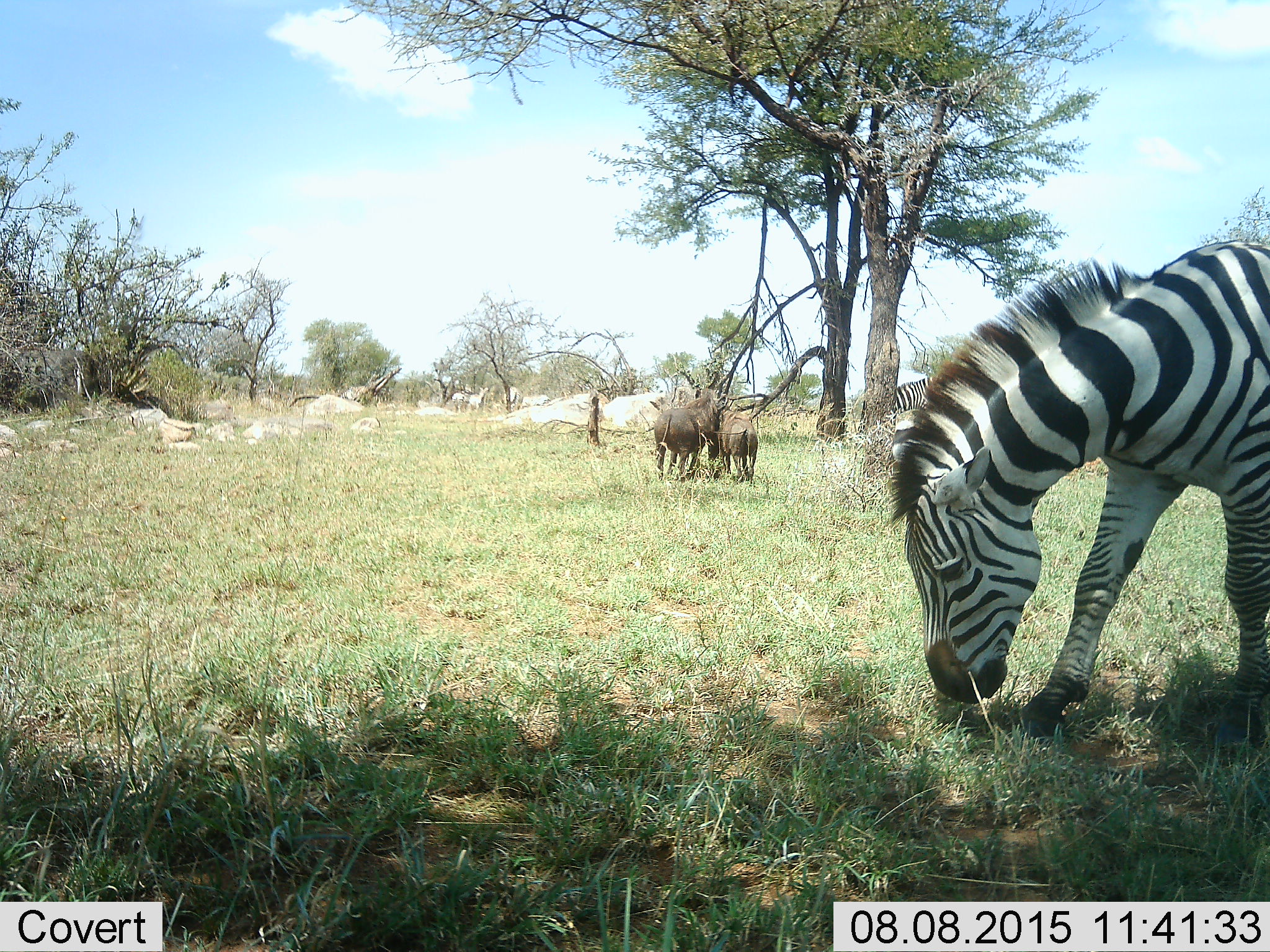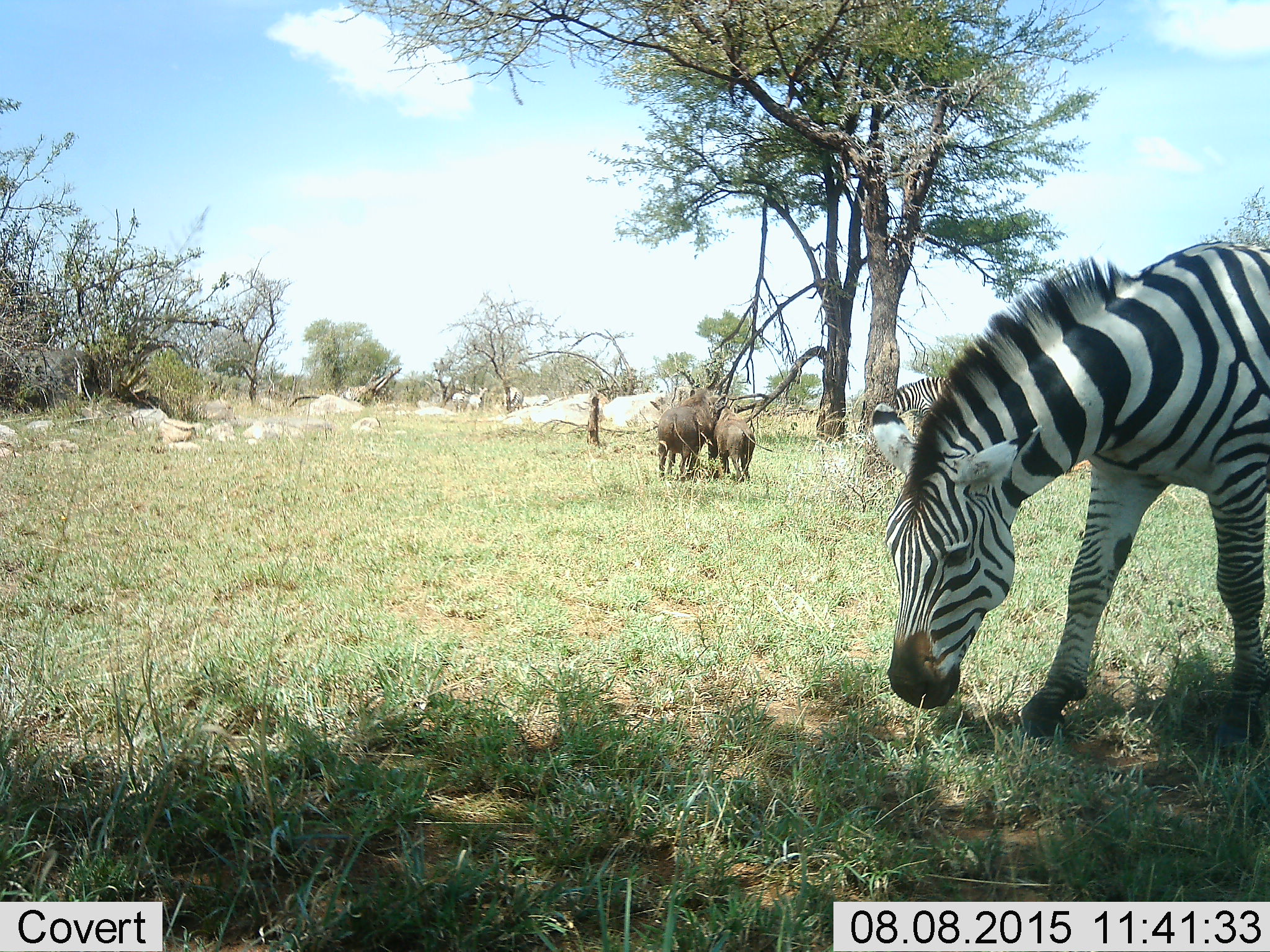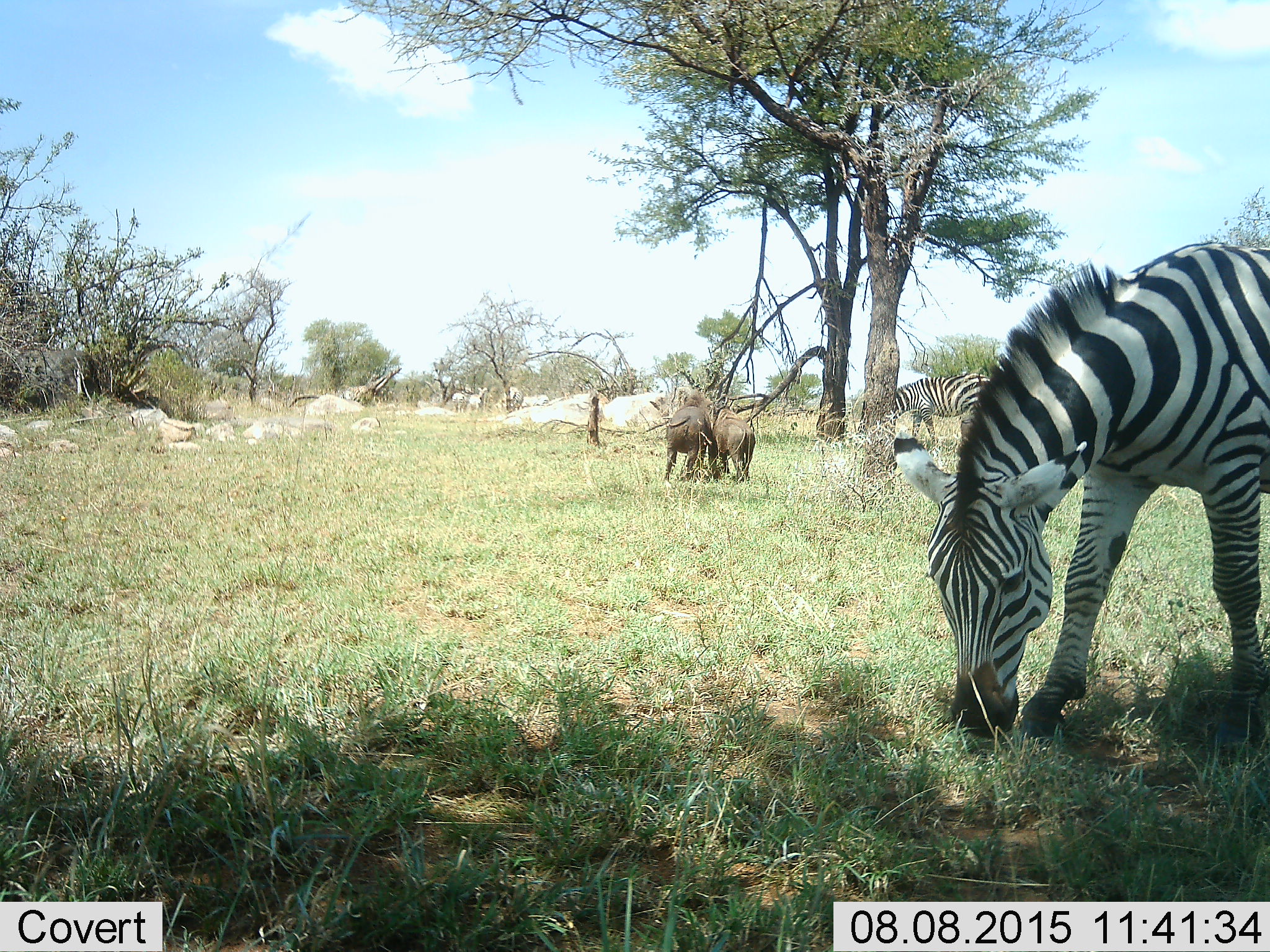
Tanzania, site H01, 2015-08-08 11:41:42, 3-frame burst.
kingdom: Animalia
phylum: Chordata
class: Mammalia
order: Artiodactyla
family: Suidae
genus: Phacochoerus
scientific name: Phacochoerus africanus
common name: warthog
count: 2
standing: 40%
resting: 0%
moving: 0%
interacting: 60%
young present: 0%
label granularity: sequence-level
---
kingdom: Animalia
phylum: Chordata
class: Mammalia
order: Perissodactyla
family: Equidae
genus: Equus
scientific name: Equus quagga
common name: plains zebra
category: zebra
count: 2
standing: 30%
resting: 0%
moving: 10%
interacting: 0%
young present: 0%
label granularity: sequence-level